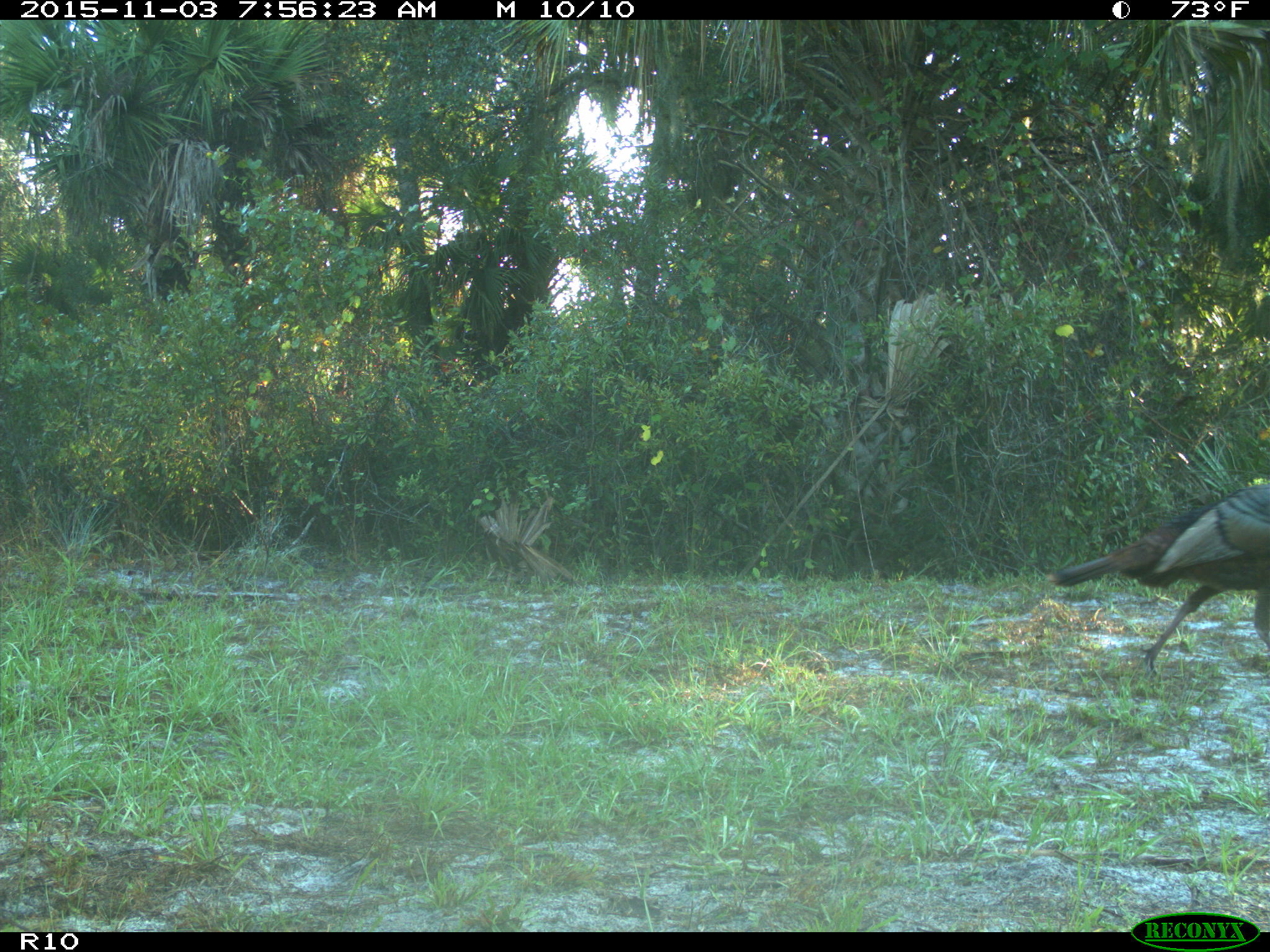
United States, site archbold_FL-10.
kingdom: Animalia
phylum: Chordata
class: Aves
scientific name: Aves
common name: birds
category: unidentified bird